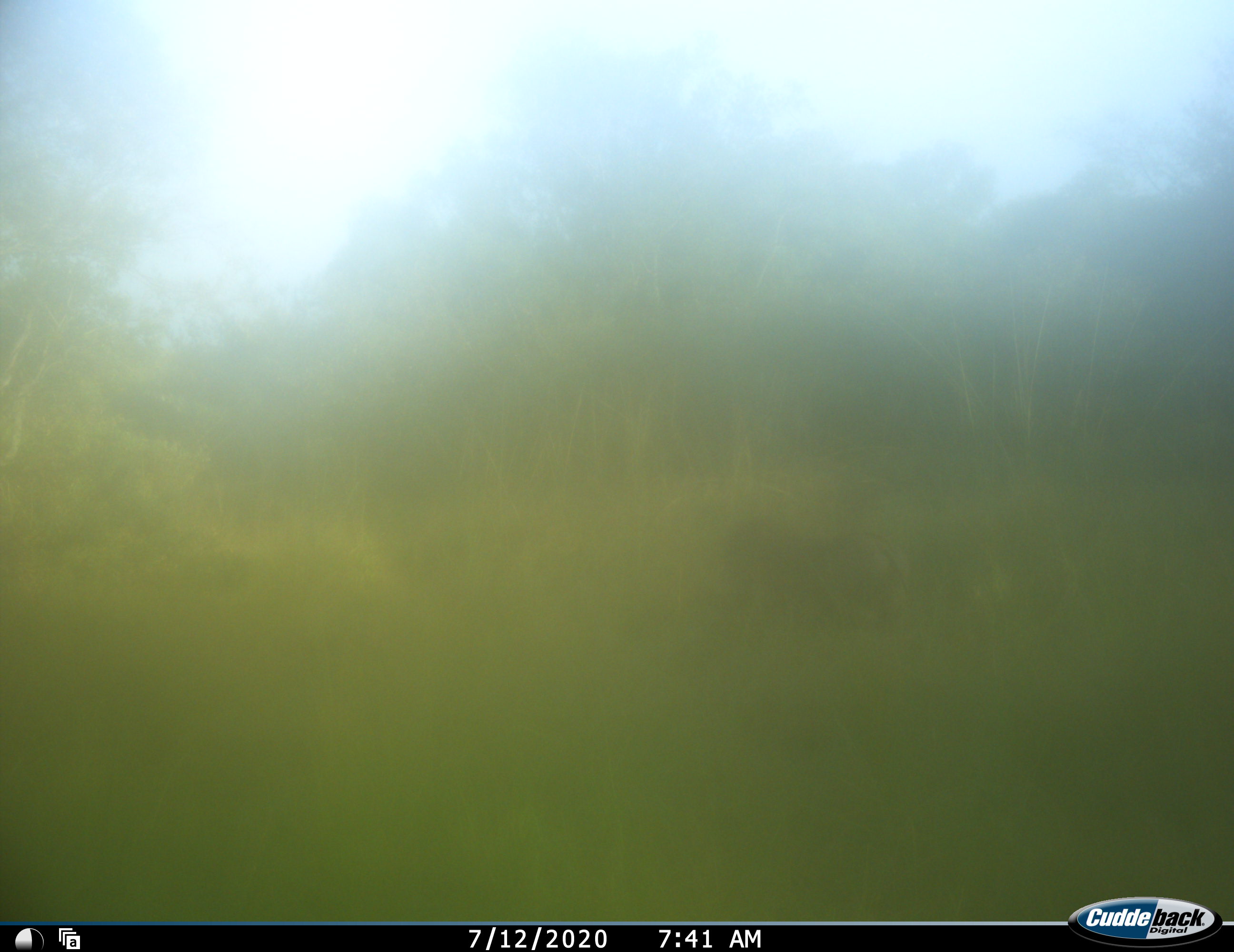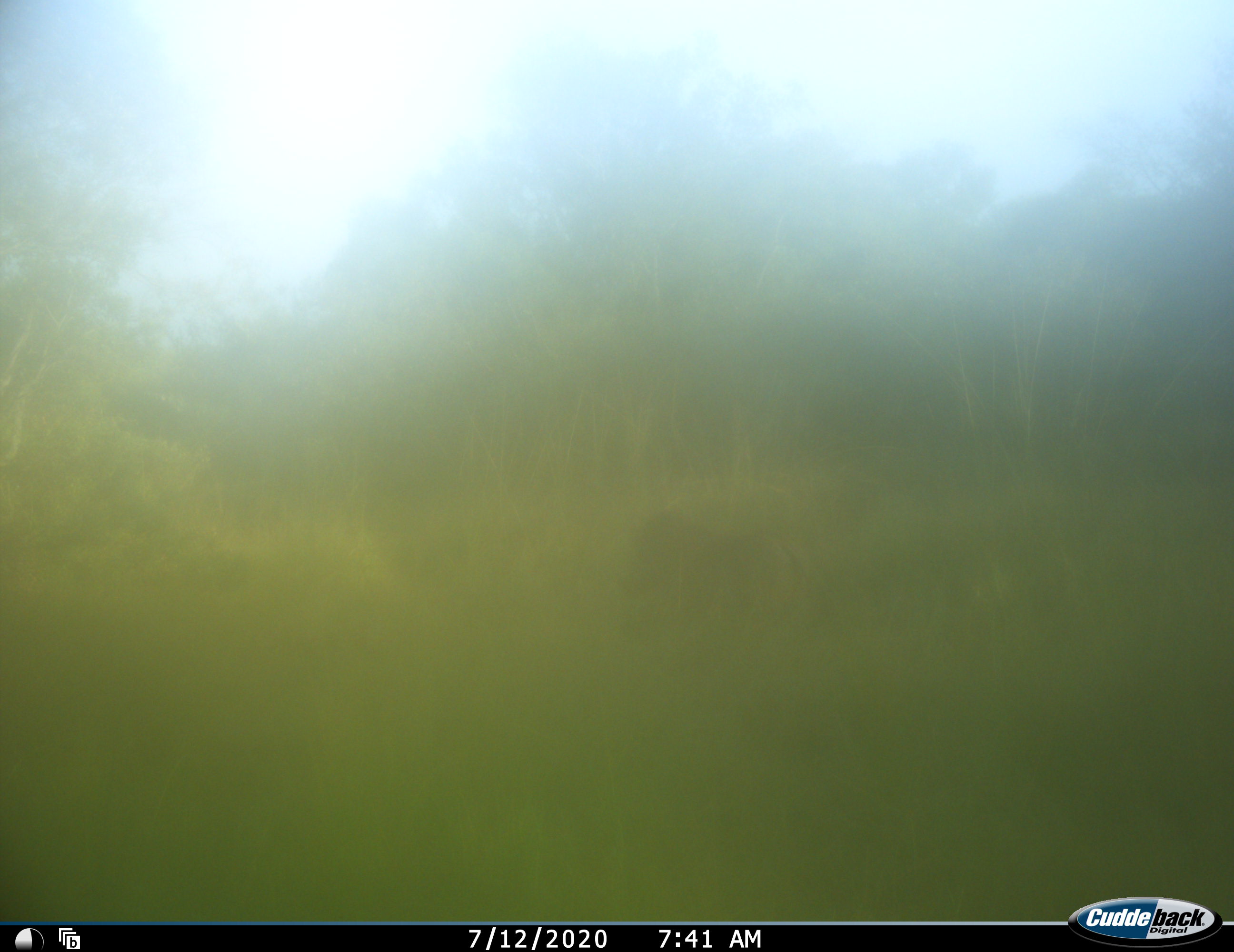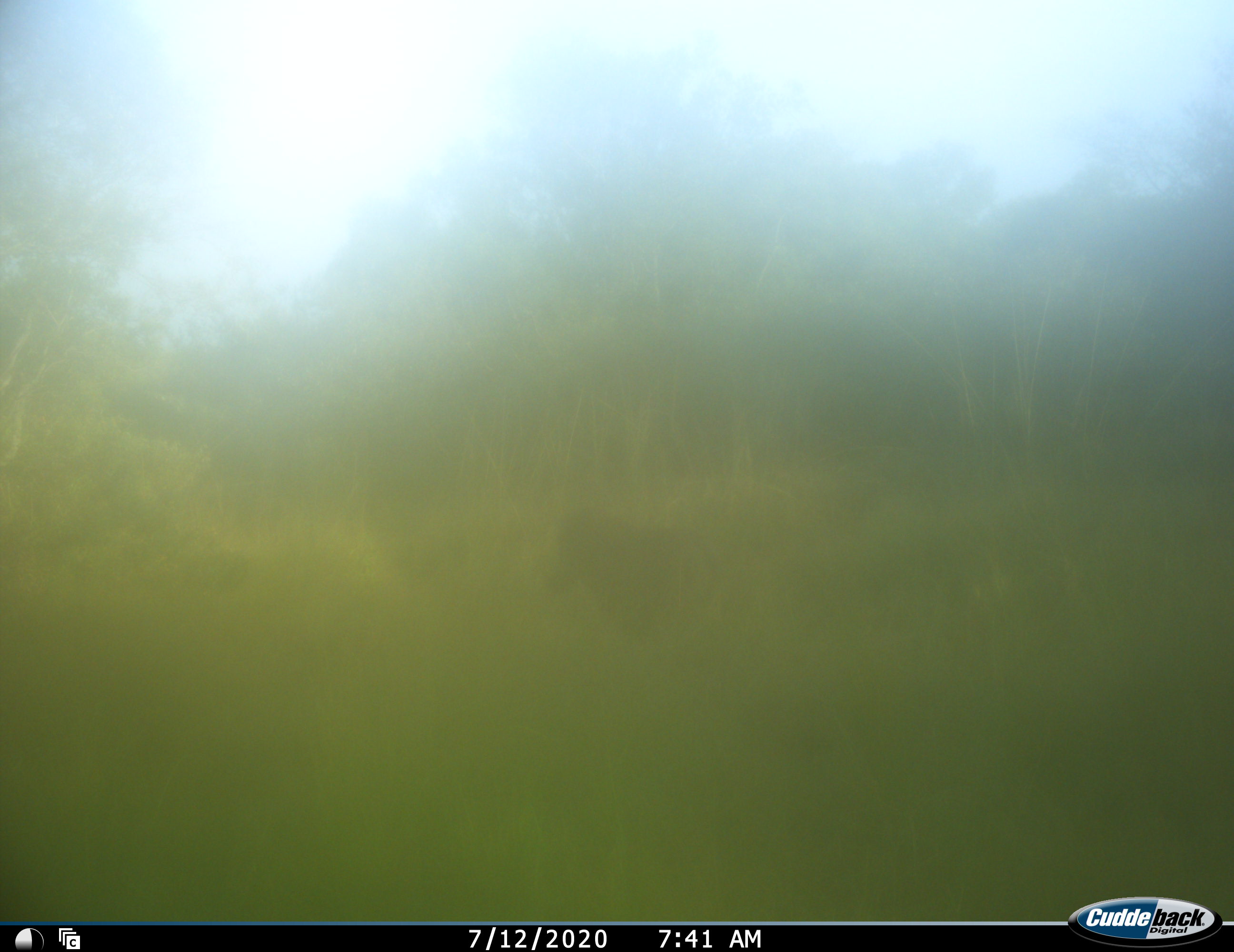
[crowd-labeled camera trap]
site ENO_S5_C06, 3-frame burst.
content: unidentified animal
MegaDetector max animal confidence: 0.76